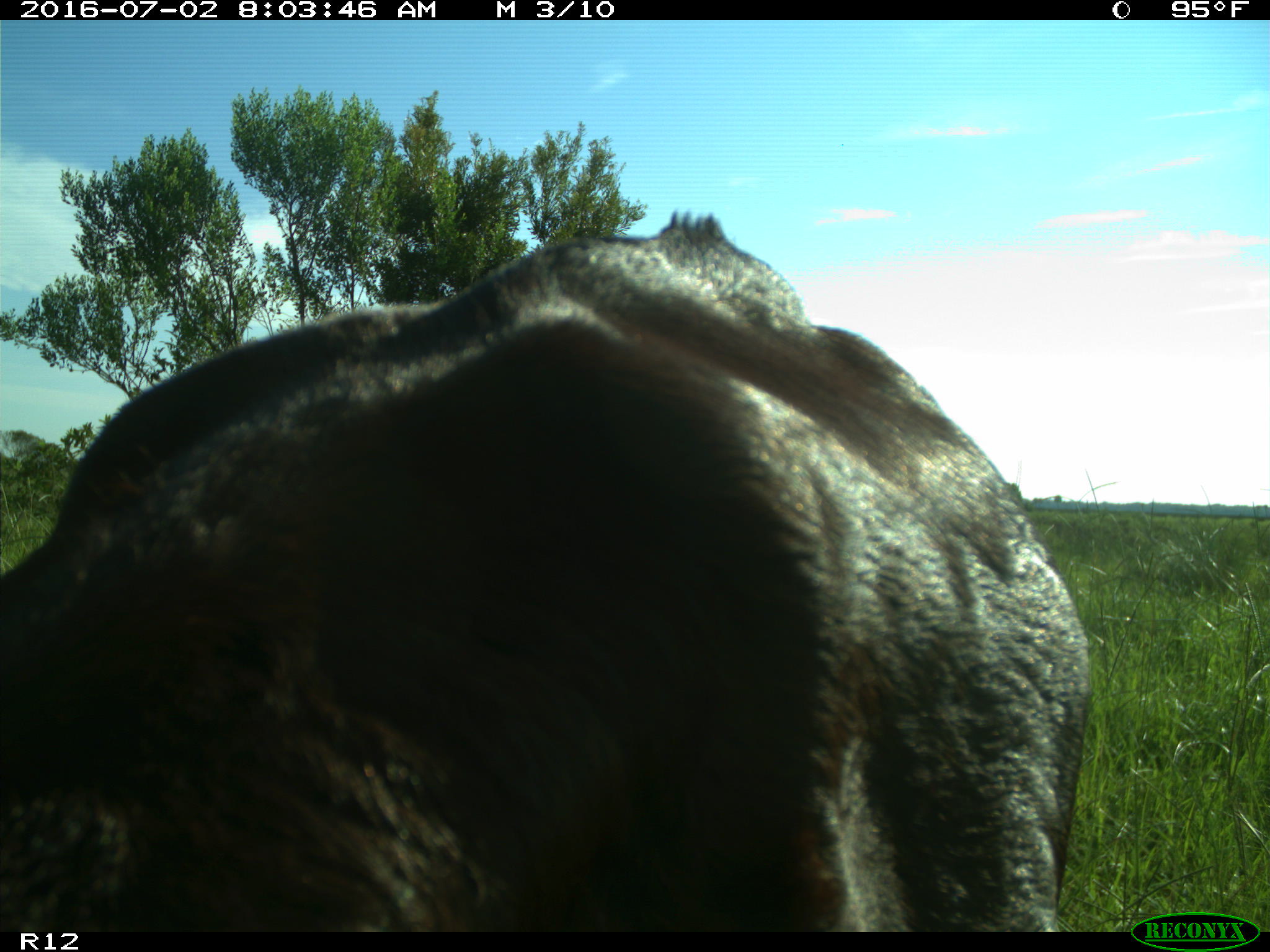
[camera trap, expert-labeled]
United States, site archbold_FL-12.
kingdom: Animalia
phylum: Chordata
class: Mammalia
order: Artiodactyla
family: Bovidae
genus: Bos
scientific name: Bos taurus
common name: domestic cow